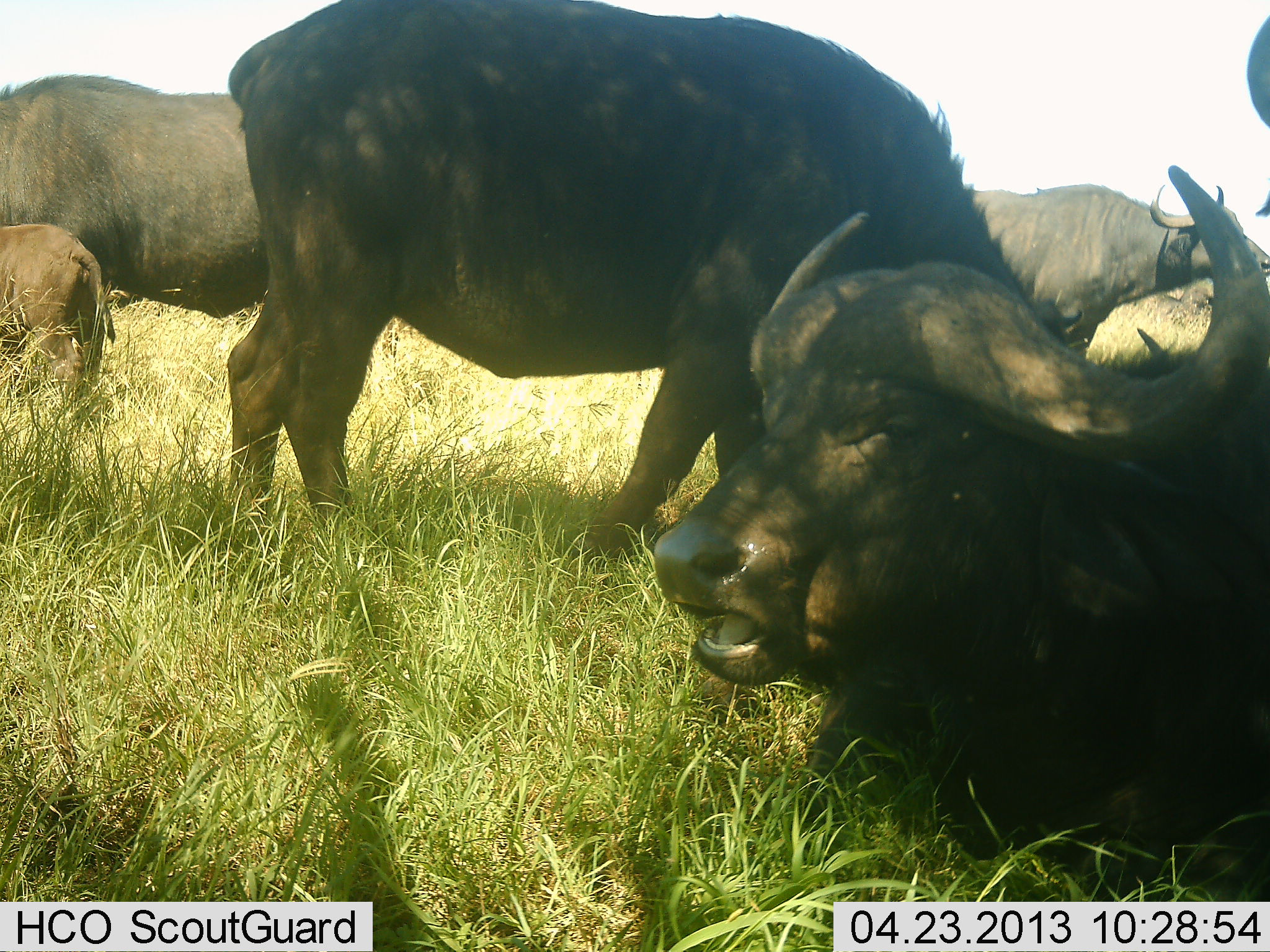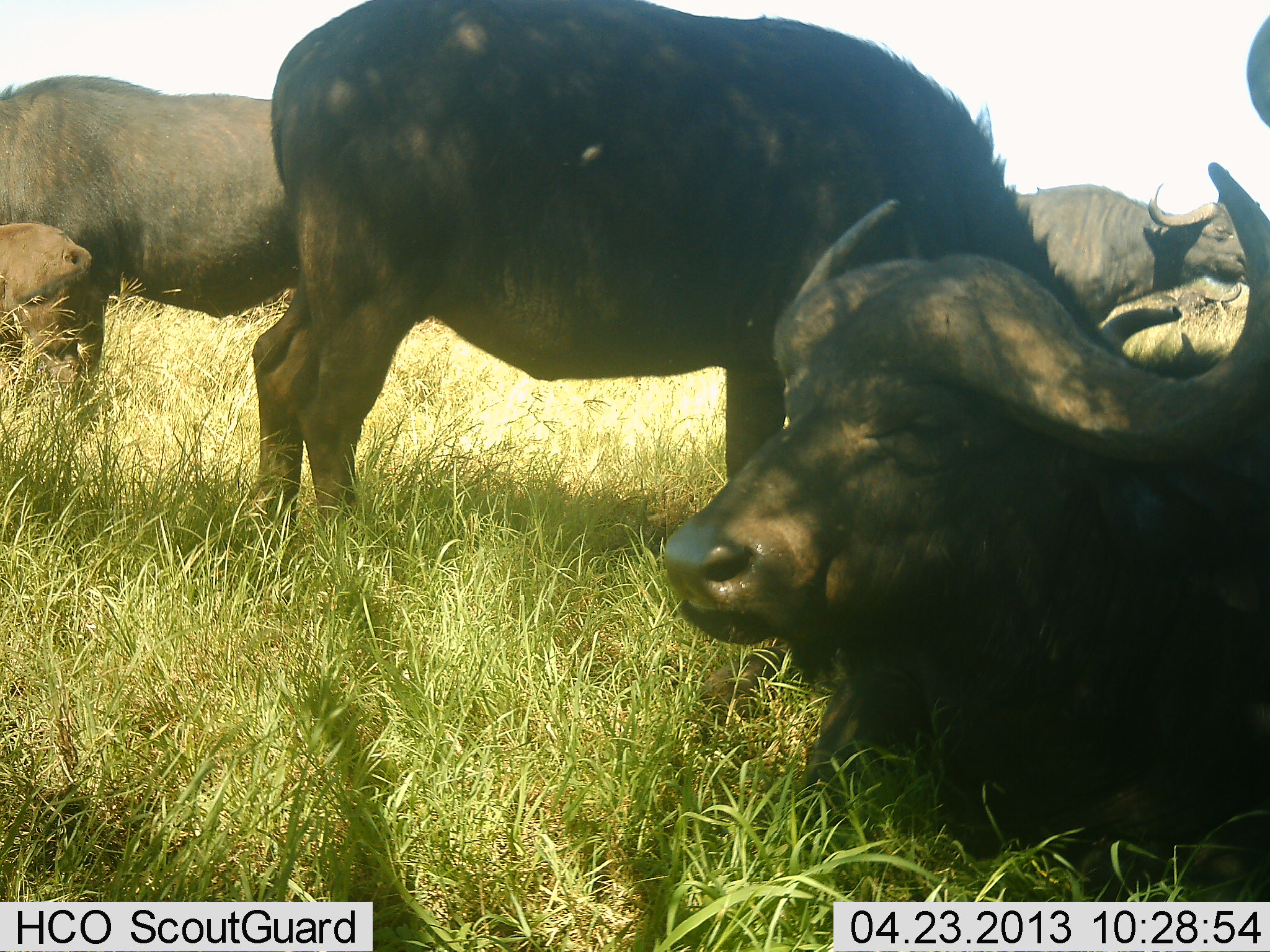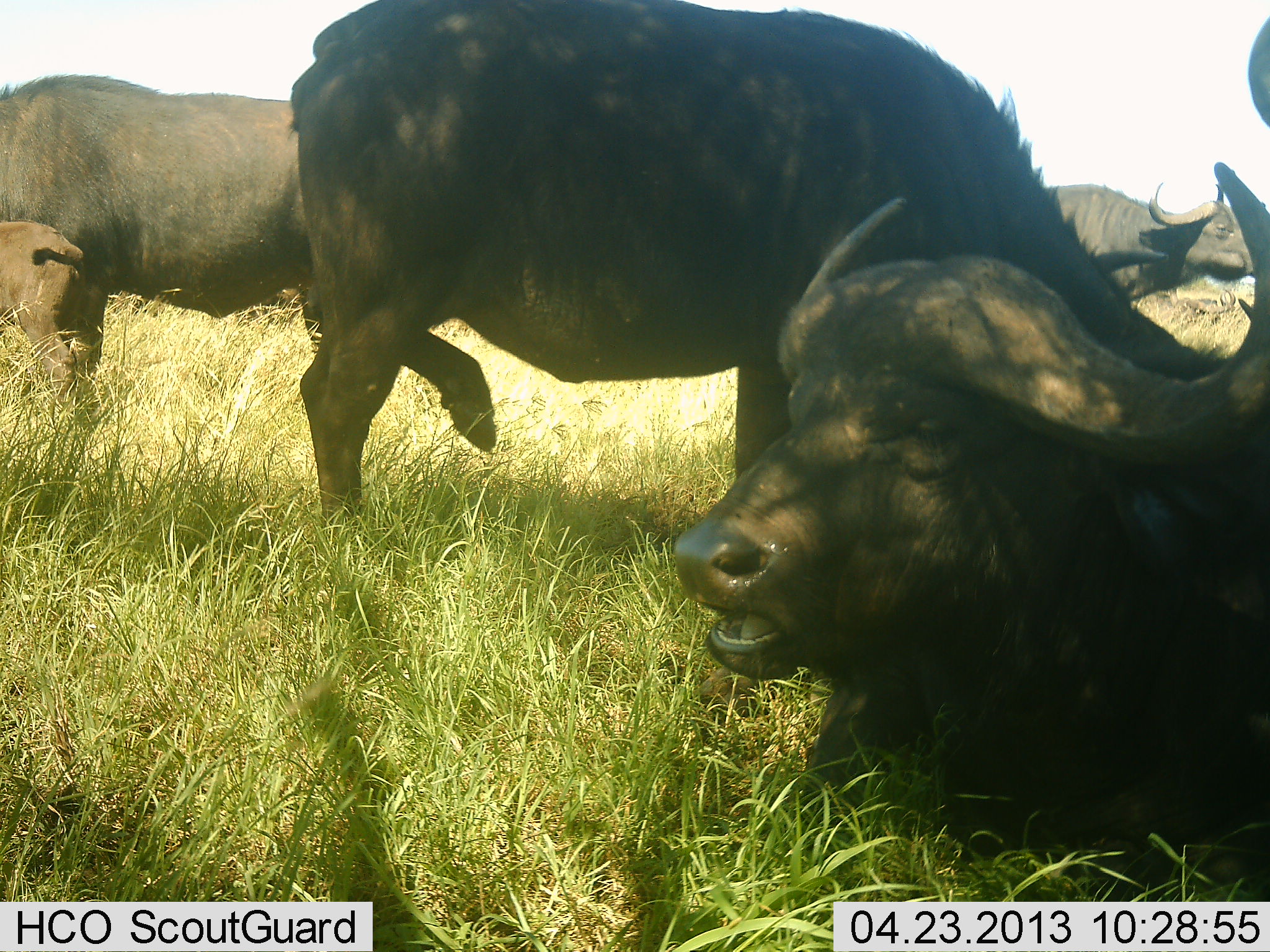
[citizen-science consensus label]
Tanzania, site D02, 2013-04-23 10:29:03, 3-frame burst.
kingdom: Animalia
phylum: Chordata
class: Mammalia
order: Artiodactyla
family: Bovidae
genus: Syncerus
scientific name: Syncerus caffer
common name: cape buffalo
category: buffalo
Buffalo (cape buffalo) (Syncerus caffer), count 5. Behavior (volunteer vote fractions): standing 71%, resting 96%, moving 11%, interacting 7%. Young present (vote fraction): 71%. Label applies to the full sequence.